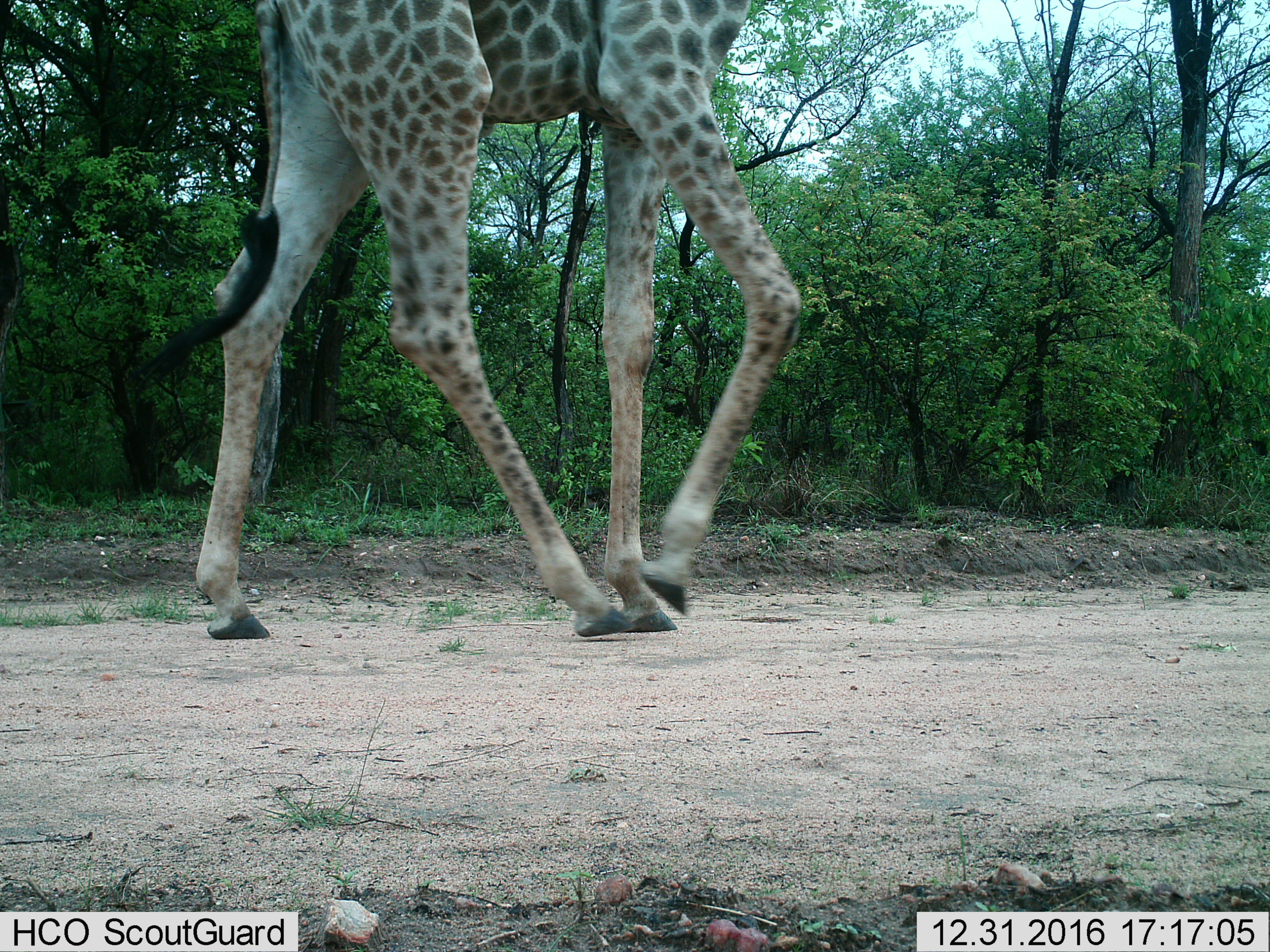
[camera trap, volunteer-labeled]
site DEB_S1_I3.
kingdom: Animalia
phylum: Chordata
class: Mammalia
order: Artiodactyla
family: Giraffidae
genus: Giraffa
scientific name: Giraffa camelopardalis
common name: giraffe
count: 1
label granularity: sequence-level